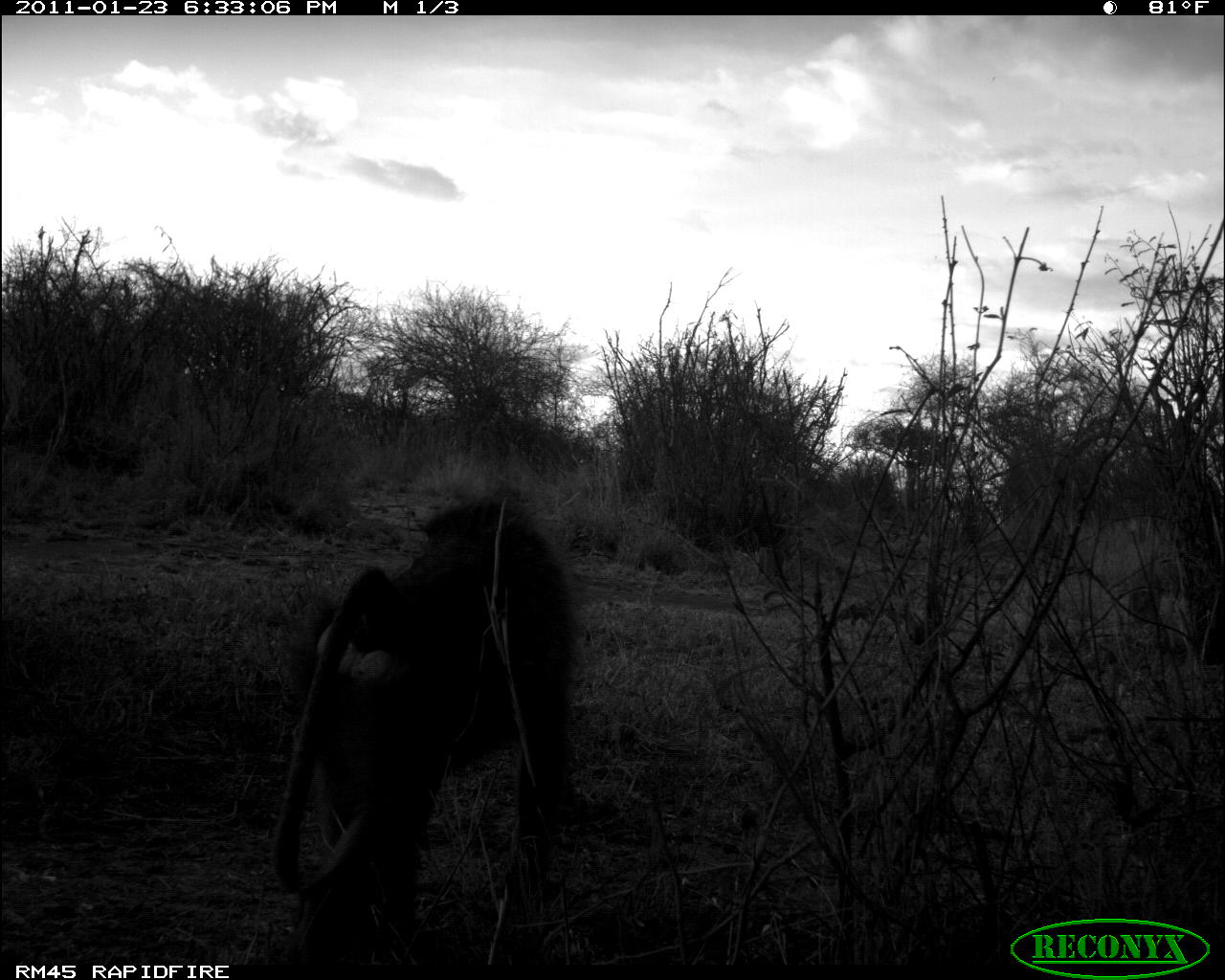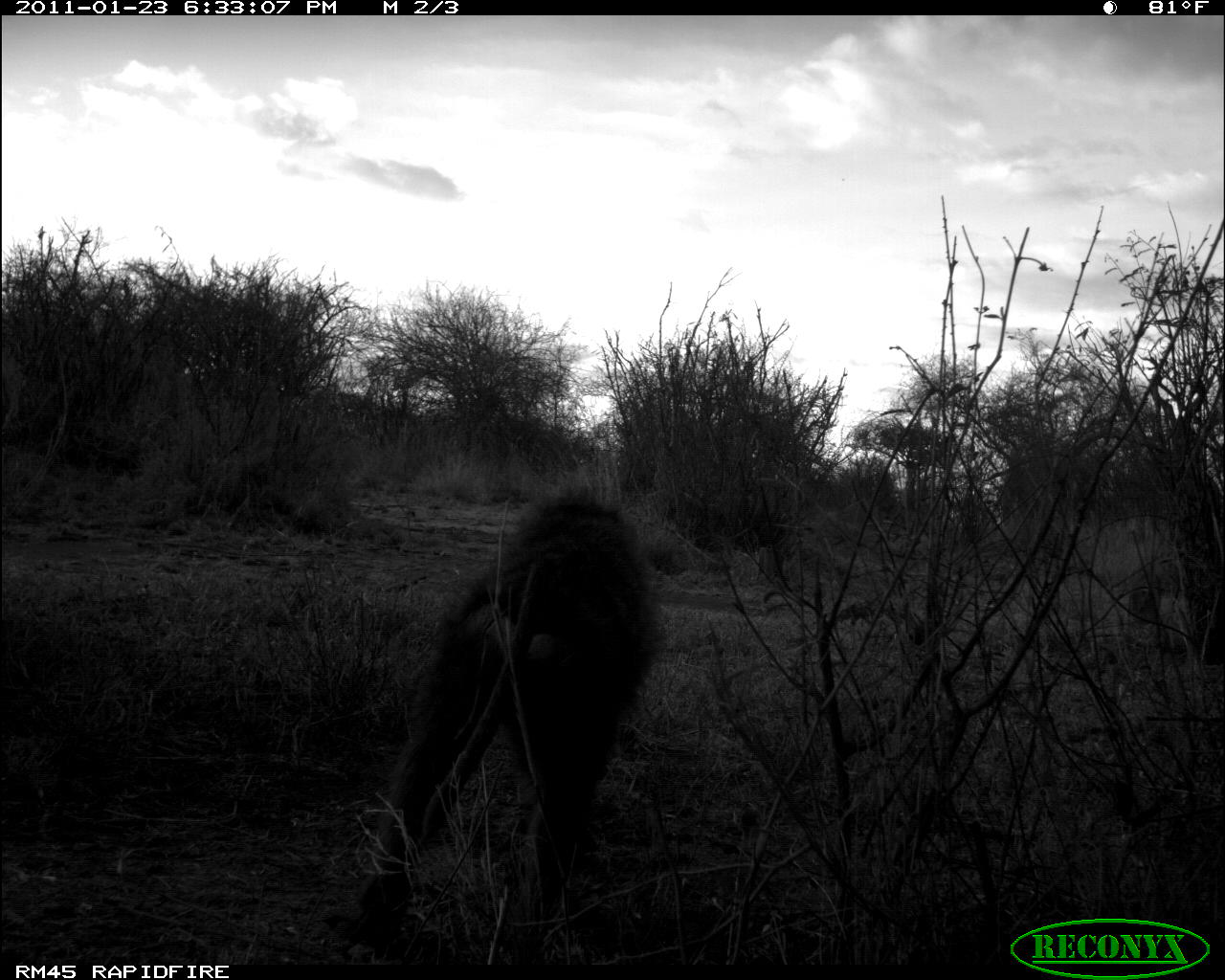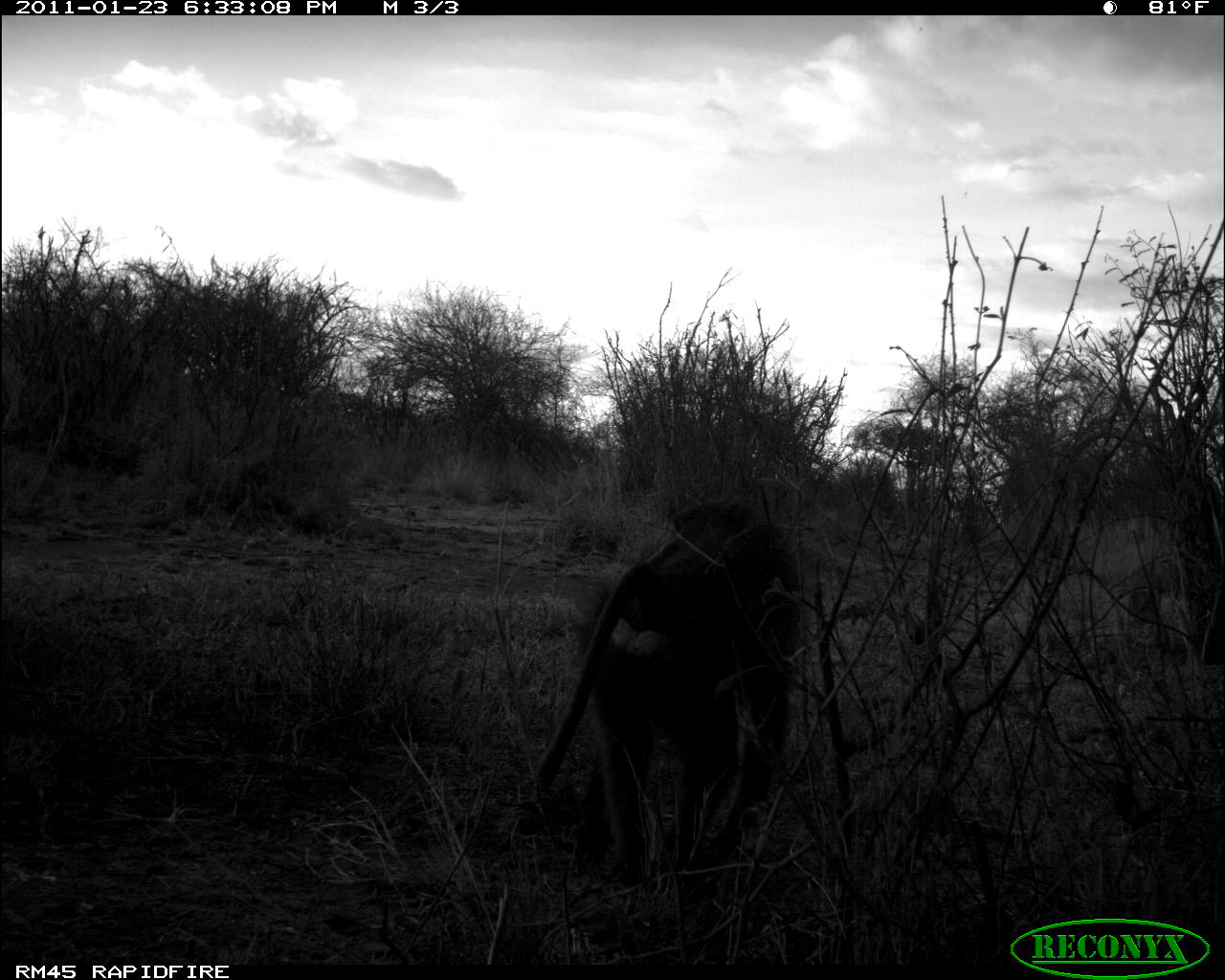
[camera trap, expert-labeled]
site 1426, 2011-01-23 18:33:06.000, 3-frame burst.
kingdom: Animalia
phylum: Chordata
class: Mammalia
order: Primates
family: Cercopithecidae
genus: Papio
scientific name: Papio anubis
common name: olive baboon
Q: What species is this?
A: Papio anubis (olive baboon).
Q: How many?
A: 1.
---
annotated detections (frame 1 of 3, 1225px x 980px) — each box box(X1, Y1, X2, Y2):
papio anubis: box(272, 496, 576, 961)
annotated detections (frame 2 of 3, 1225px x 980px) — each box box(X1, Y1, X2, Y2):
papio anubis: box(349, 482, 668, 961)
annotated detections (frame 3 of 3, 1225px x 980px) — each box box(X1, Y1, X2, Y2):
papio anubis: box(528, 499, 802, 902)